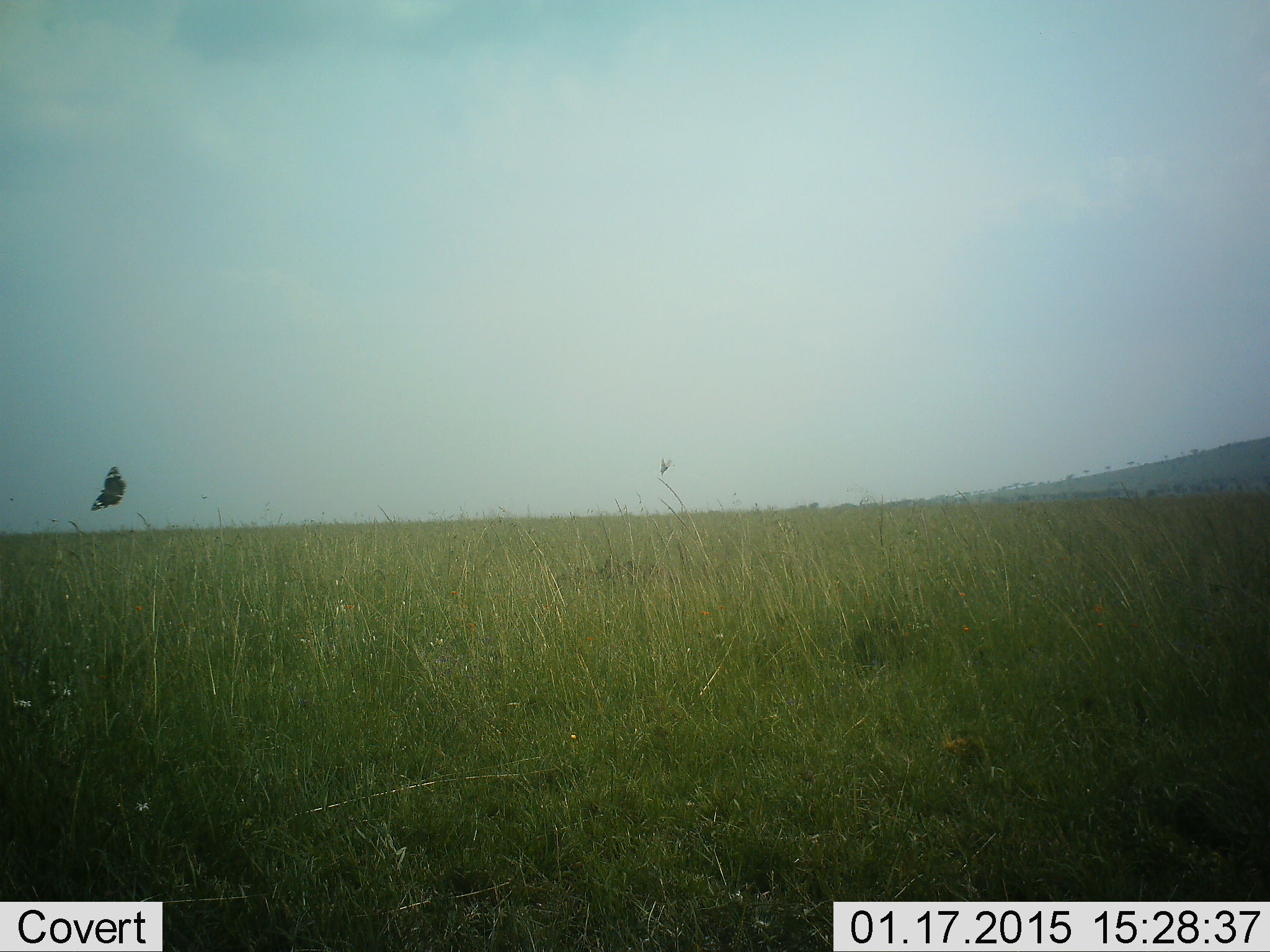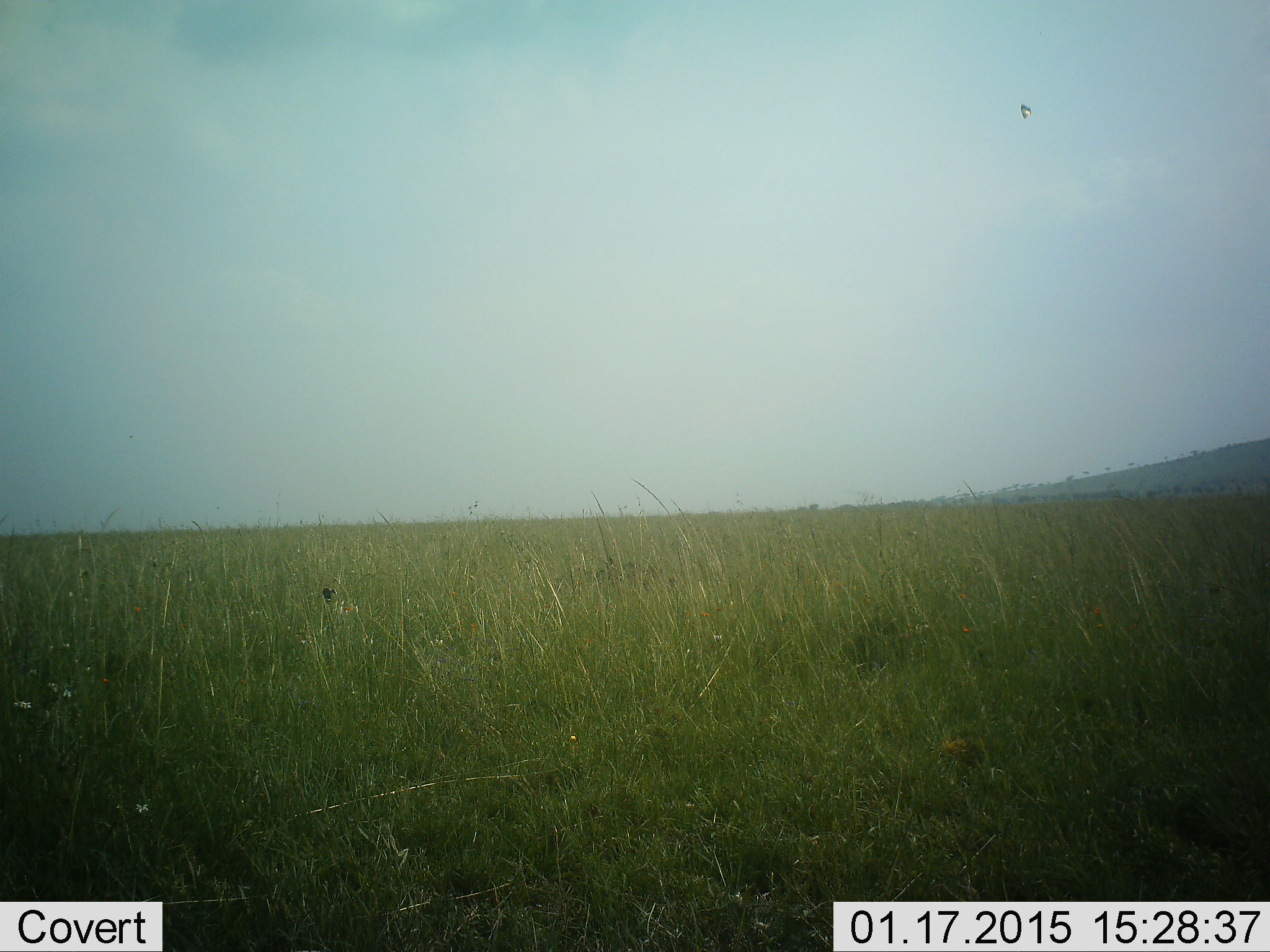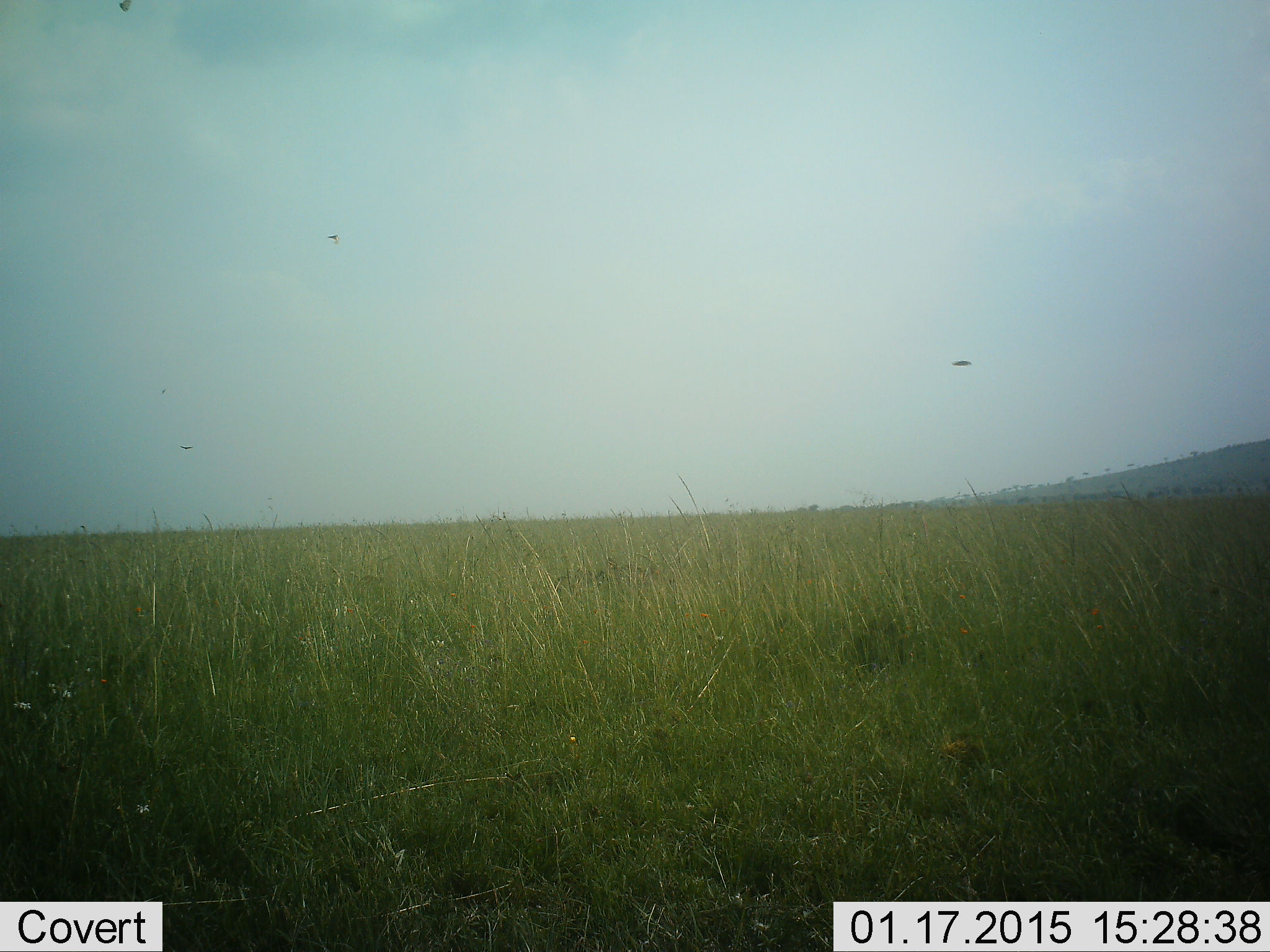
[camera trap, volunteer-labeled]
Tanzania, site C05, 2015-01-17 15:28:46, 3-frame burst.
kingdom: Animalia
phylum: Arthropoda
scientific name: Arthropoda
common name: arthropods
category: insectspider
Insectspider (arthropods) (Arthropoda), count 1. Behavior (volunteer vote fractions): standing 0%, resting 0%, moving 100%, interacting 0%. Young present (vote fraction): 0%. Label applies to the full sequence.